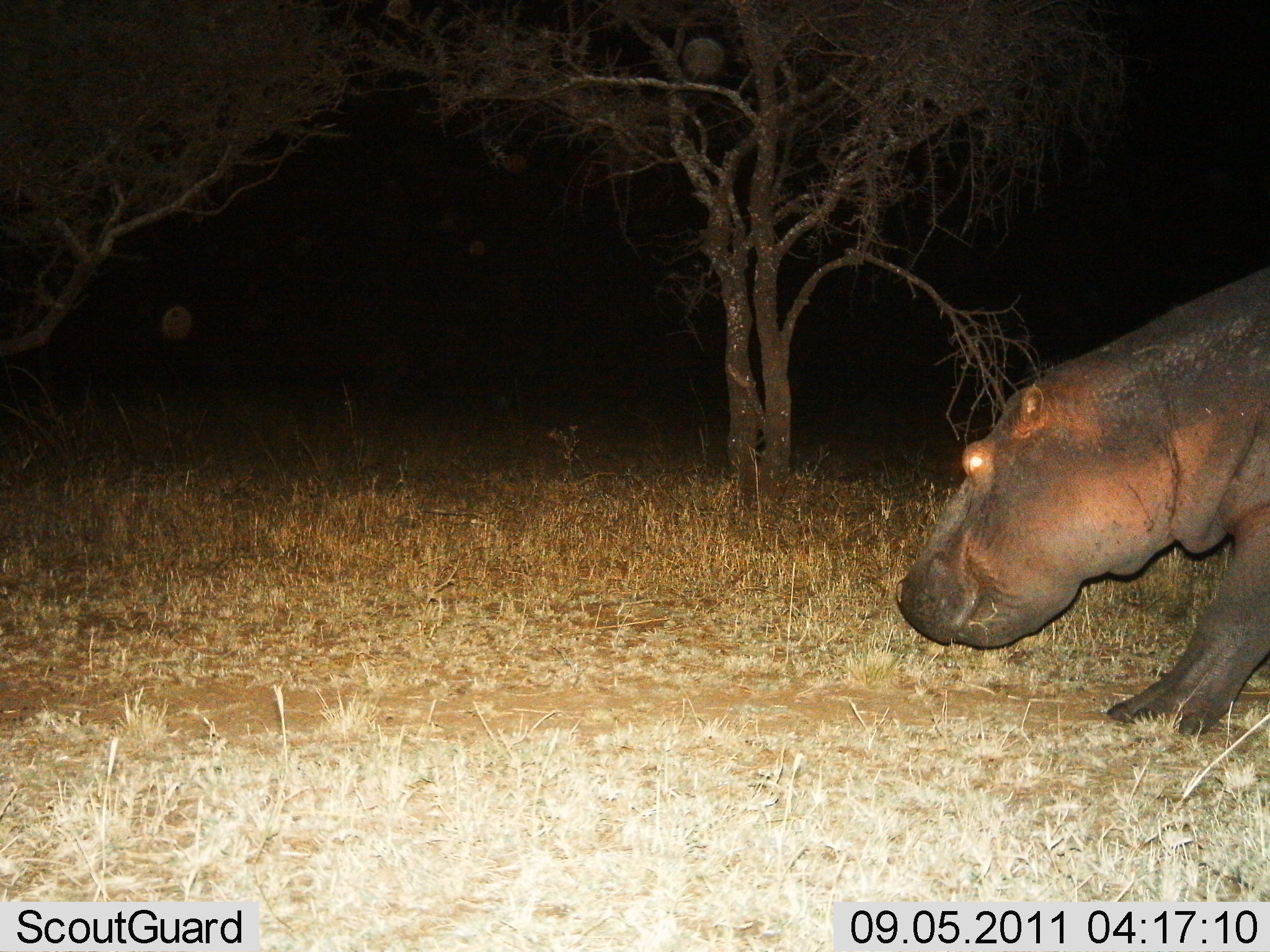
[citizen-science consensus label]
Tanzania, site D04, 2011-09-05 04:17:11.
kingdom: Animalia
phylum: Chordata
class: Mammalia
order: Artiodactyla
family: Hippopotamidae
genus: Hippopotamus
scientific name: Hippopotamus amphibius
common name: hippopotamus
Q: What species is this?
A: Hippopotamus (Hippopotamus amphibius).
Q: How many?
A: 1.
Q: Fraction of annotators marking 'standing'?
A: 50%.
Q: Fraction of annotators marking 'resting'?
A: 0%.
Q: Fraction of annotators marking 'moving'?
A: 50%.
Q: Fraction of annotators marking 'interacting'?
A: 0%.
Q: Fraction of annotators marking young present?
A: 0%.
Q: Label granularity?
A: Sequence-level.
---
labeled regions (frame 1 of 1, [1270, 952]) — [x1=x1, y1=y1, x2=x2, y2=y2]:
animal: [x1=896, y1=286, x2=1270, y2=742]